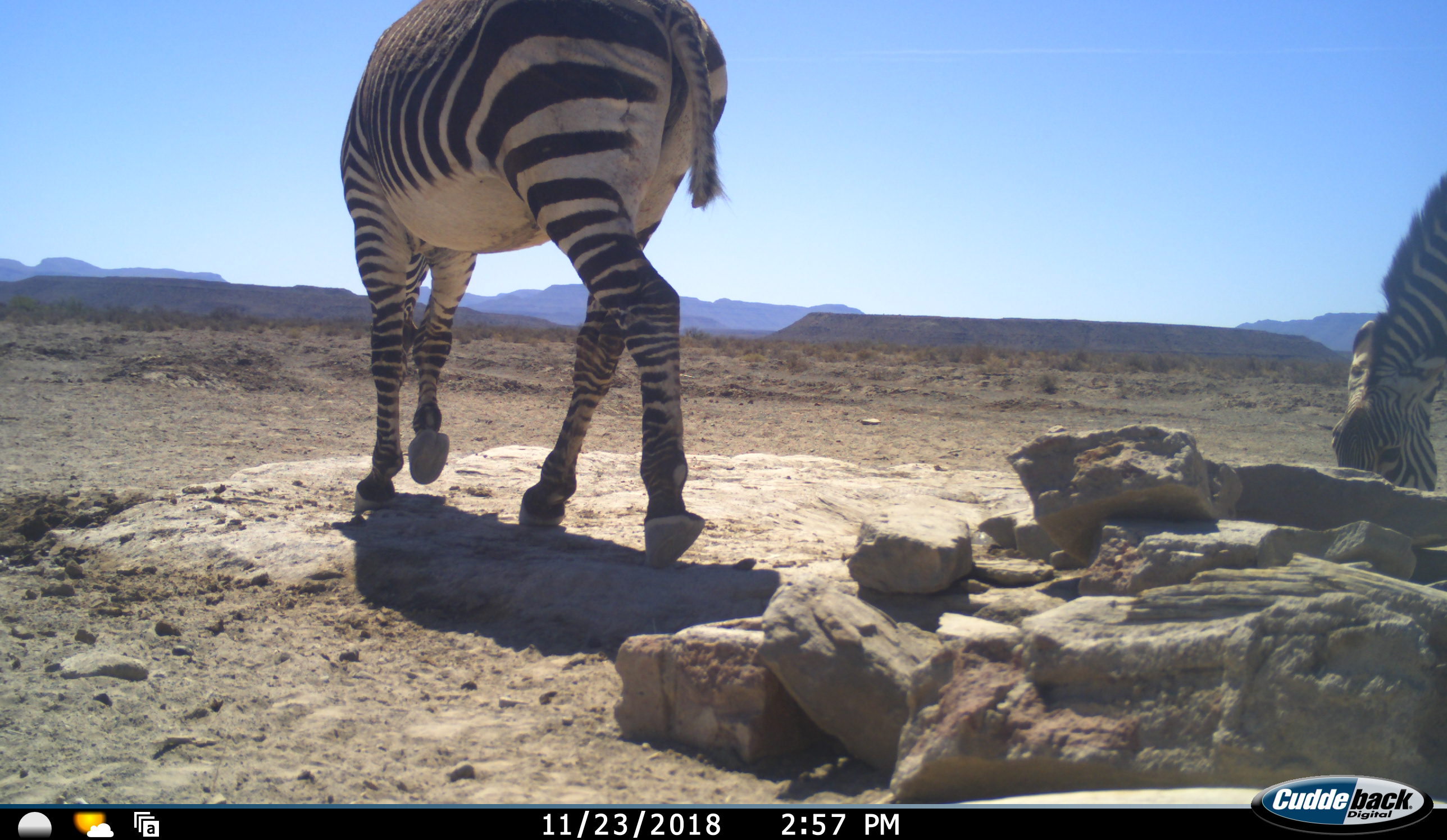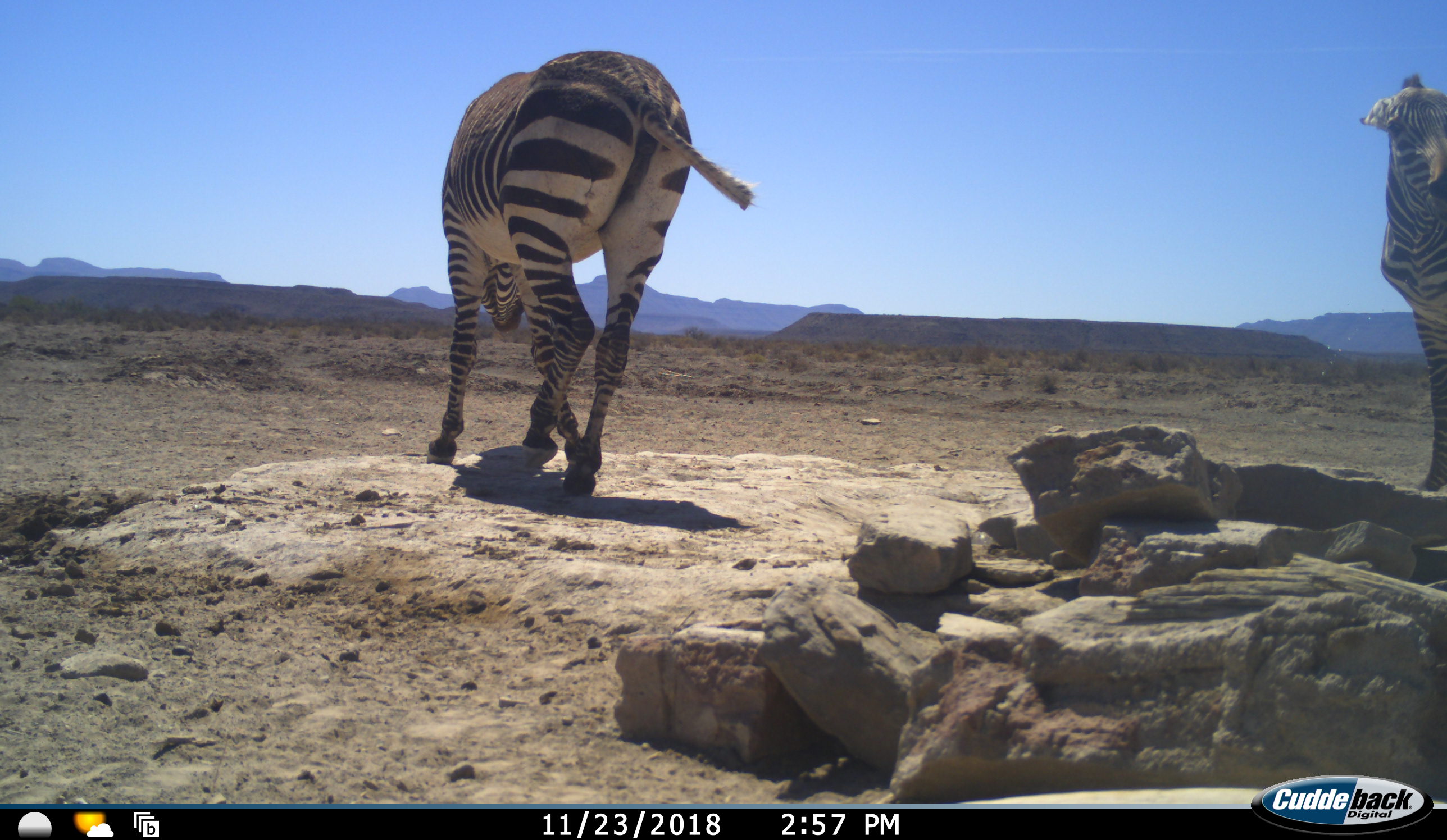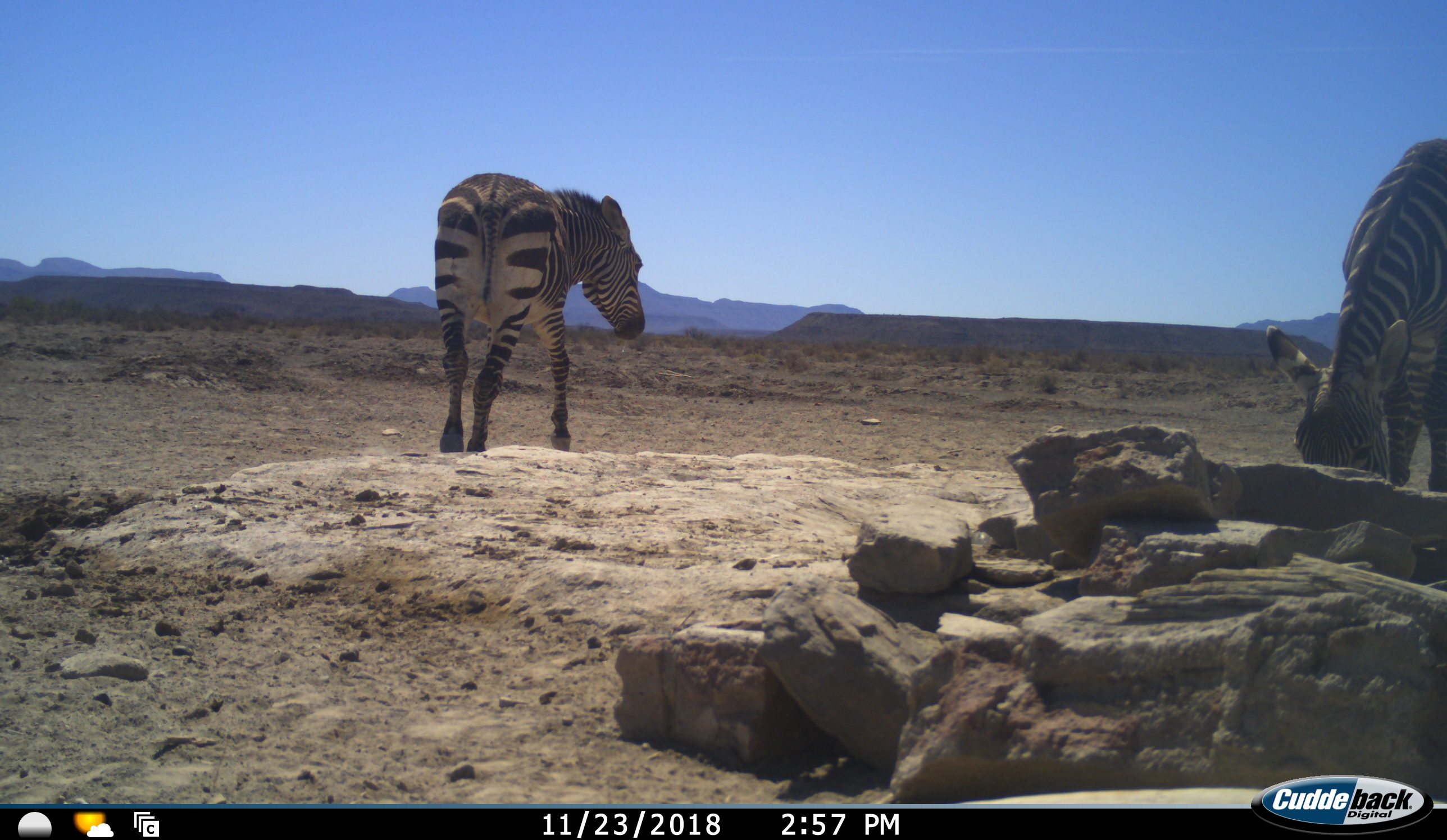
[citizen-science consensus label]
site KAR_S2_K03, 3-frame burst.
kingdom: Animalia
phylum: Chordata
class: Mammalia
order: Perissodactyla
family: Equidae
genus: Equus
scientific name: Equus zebra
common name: mountain zebra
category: zebramountain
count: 2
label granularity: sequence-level